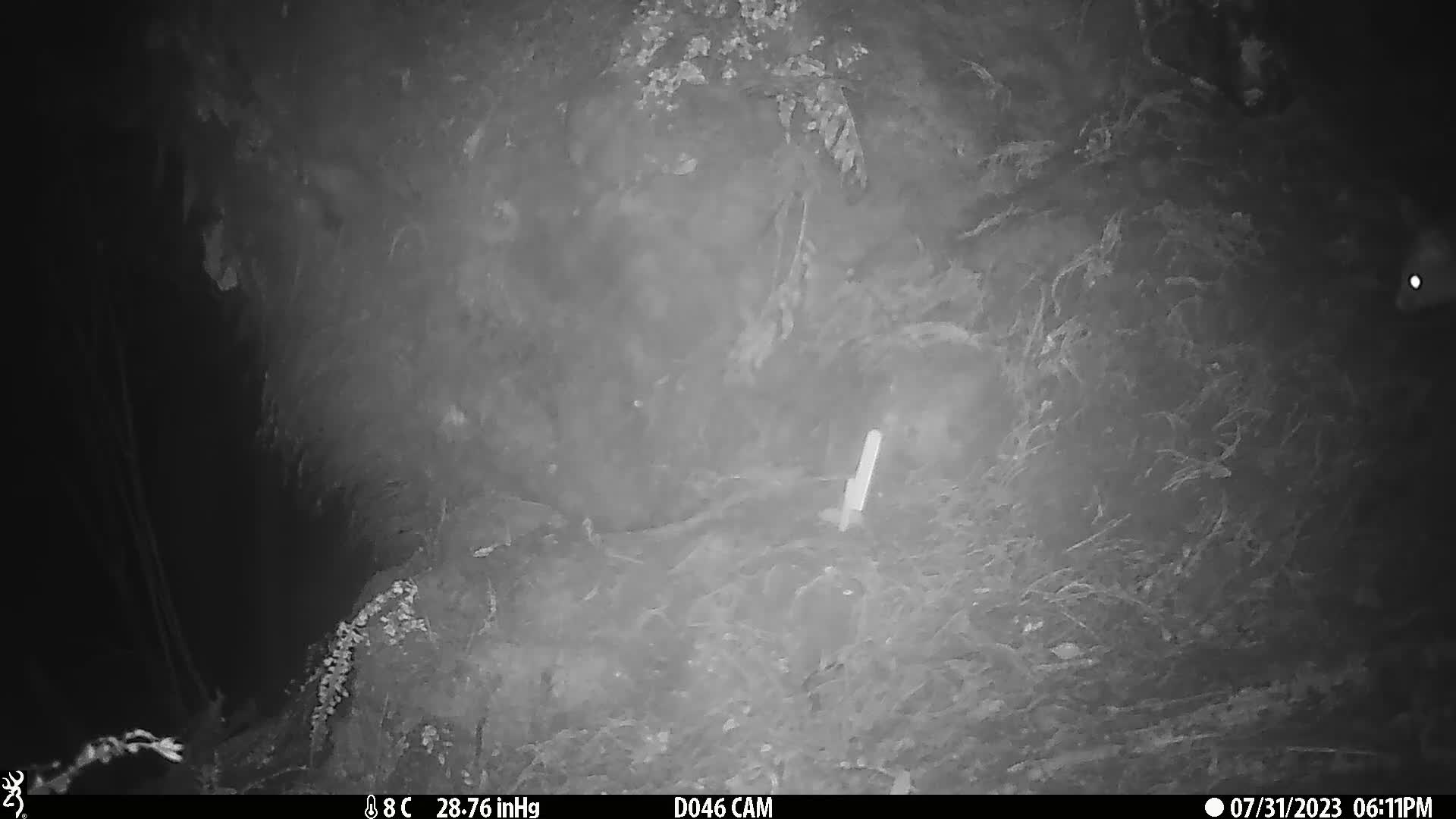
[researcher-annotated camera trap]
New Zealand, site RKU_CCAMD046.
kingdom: Animalia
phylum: Chordata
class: Mammalia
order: Diprotodontia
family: Phalangeridae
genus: Trichosurus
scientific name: Trichosurus vulpecula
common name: common brushtail possum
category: possum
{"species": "possum (common brushtail possum) (Trichosurus vulpecula)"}